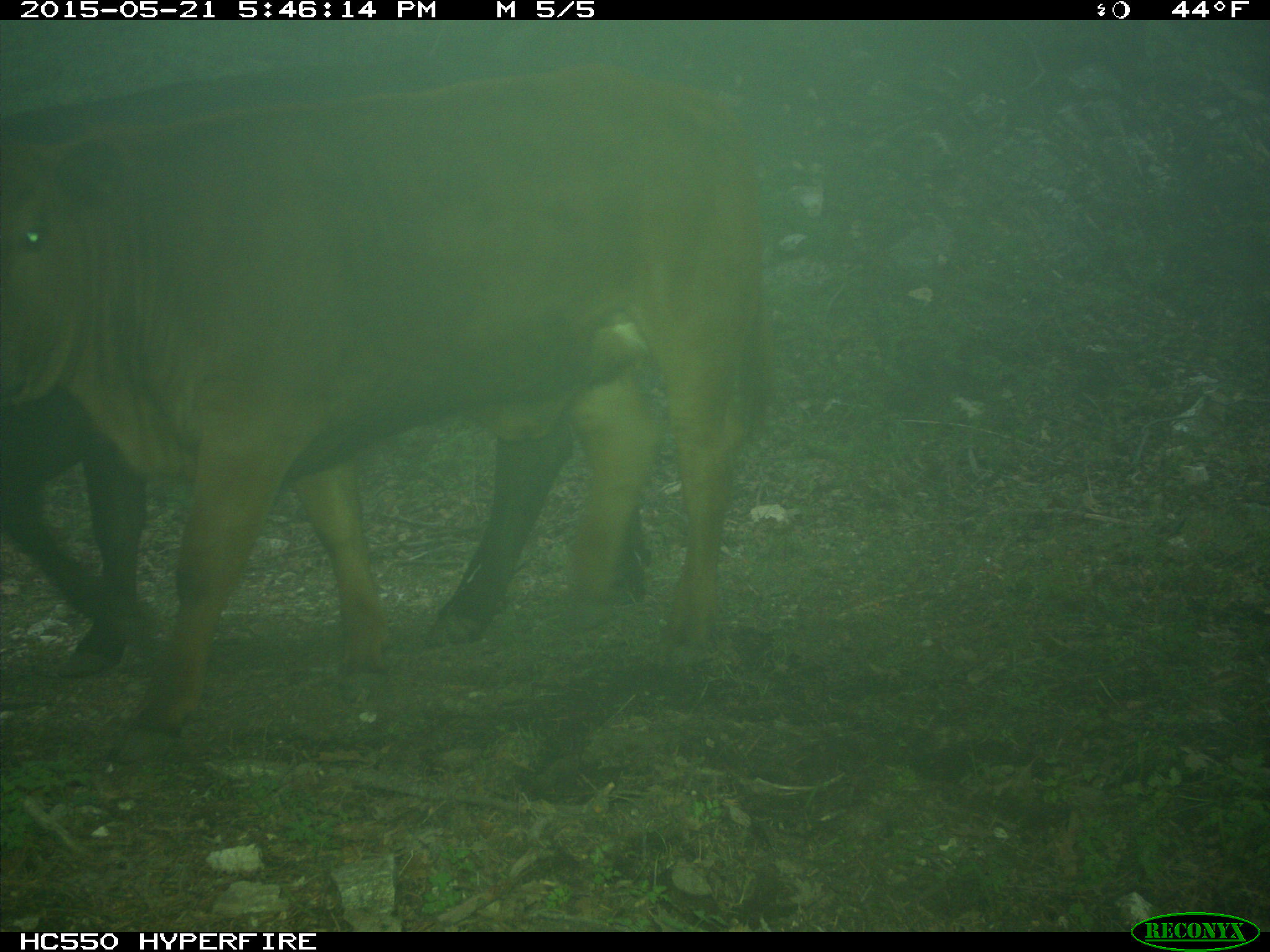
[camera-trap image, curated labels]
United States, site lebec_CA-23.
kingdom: Animalia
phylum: Chordata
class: Mammalia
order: Artiodactyla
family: Bovidae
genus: Bos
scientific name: Bos taurus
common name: domestic cow